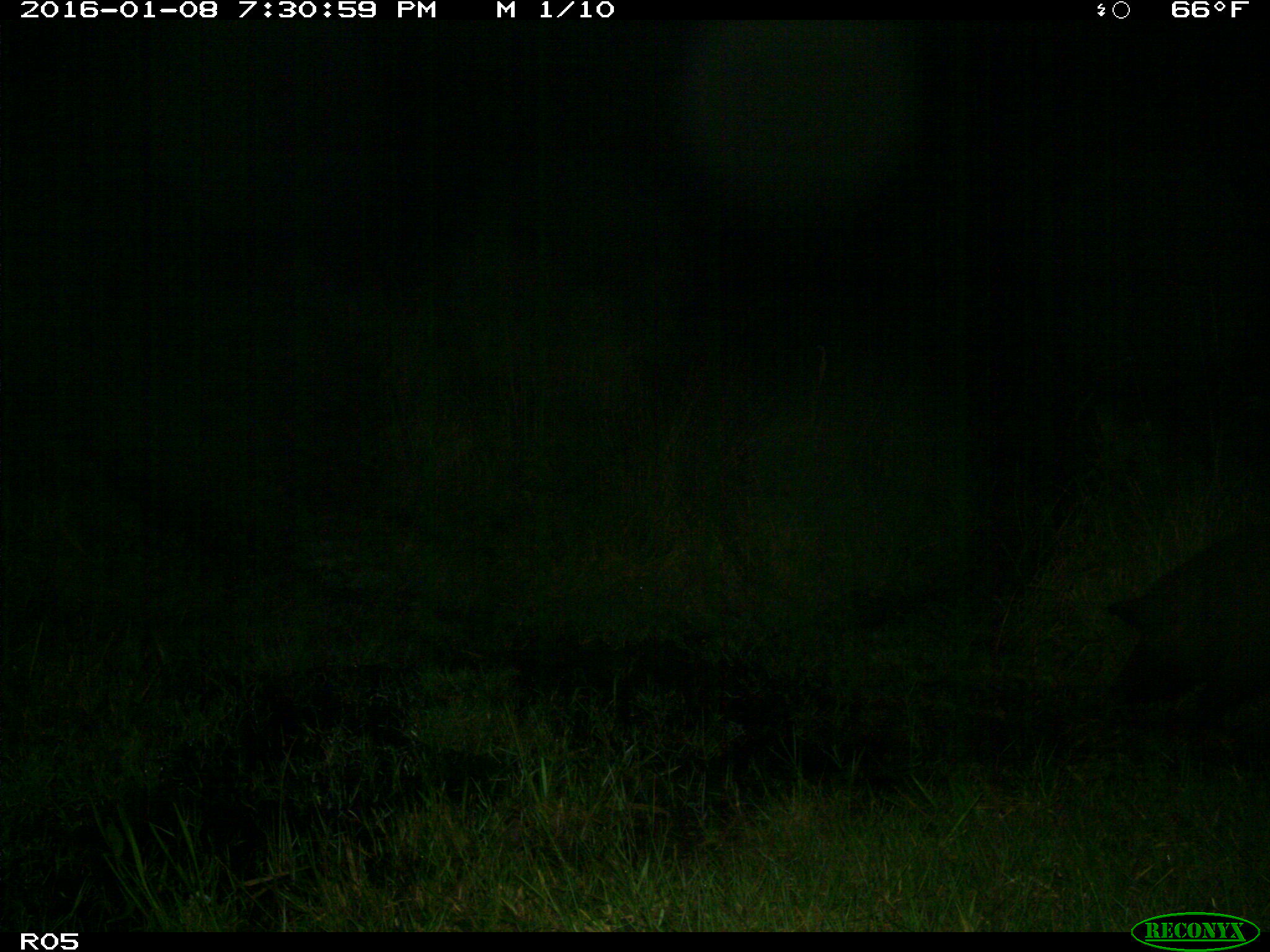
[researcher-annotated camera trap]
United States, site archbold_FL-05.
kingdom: Animalia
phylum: Chordata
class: Mammalia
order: Artiodactyla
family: Suidae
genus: Sus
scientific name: Sus scrofa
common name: wild boar